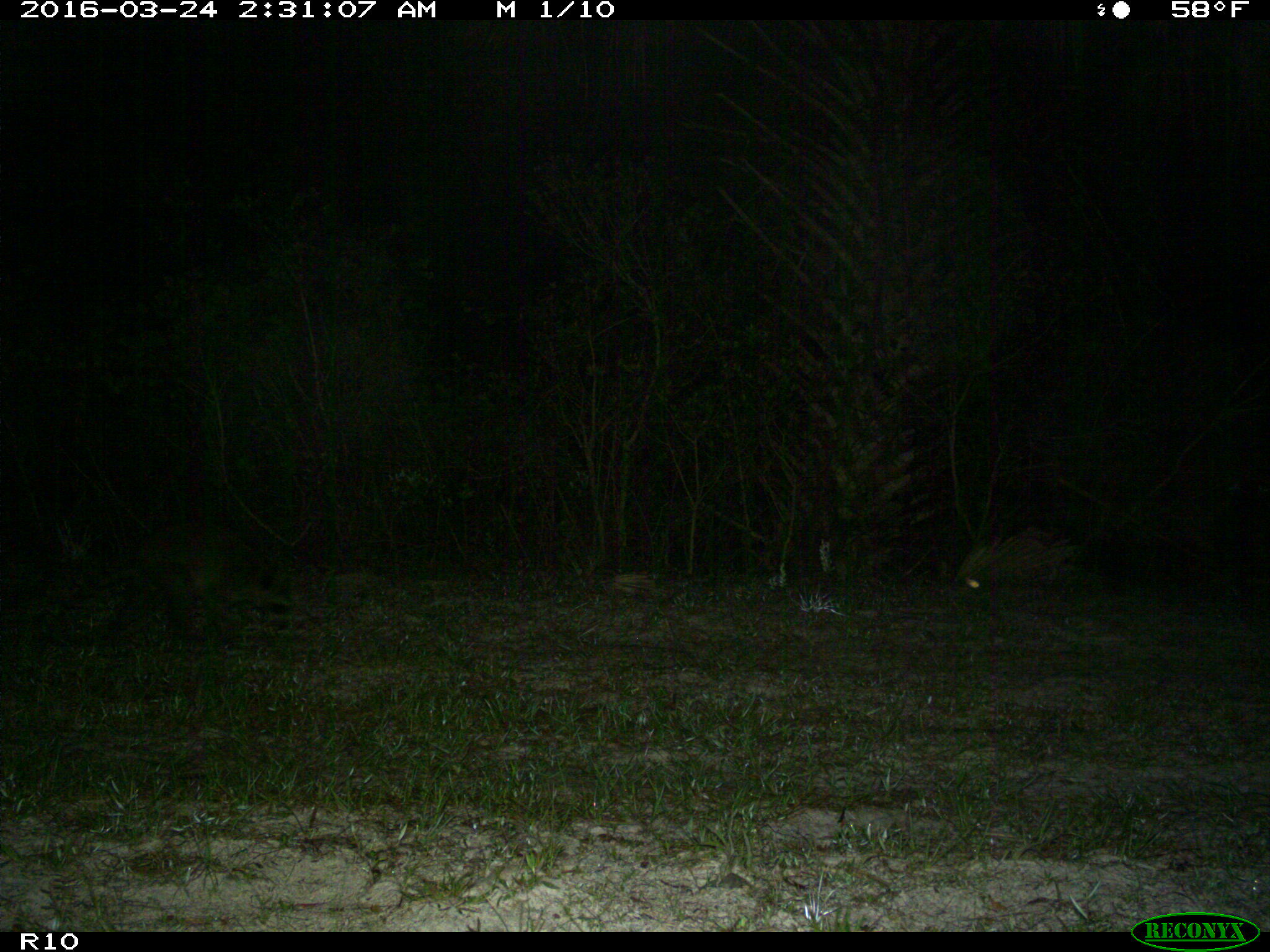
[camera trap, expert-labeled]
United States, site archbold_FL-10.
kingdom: Animalia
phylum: Chordata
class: Mammalia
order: Carnivora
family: Procyonidae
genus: Procyon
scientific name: Procyon lotor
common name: common raccoon